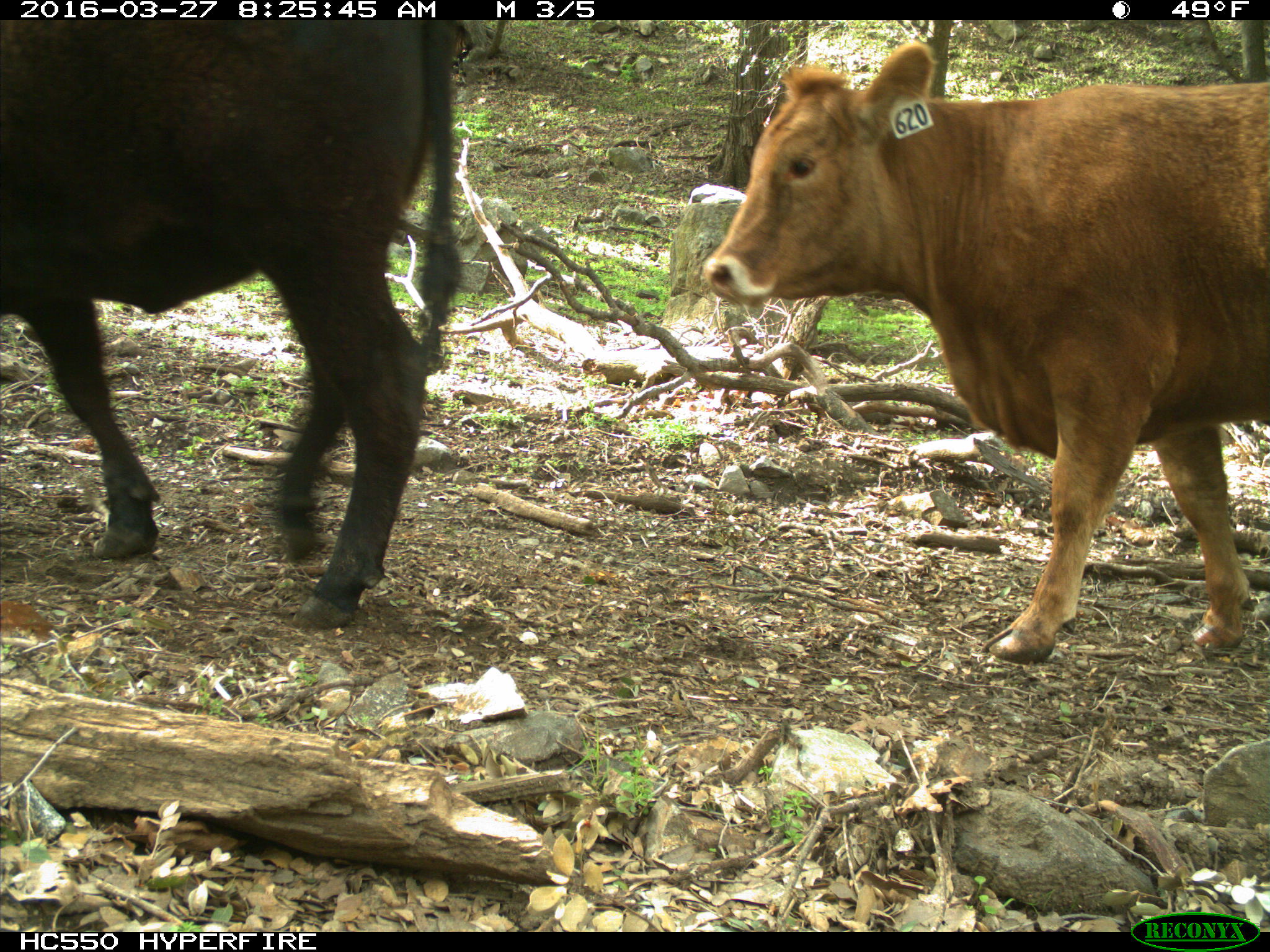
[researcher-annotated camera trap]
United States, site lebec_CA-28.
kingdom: Animalia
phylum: Chordata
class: Mammalia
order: Artiodactyla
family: Bovidae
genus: Bos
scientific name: Bos taurus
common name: domestic cow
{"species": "Bos taurus (domestic cow)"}